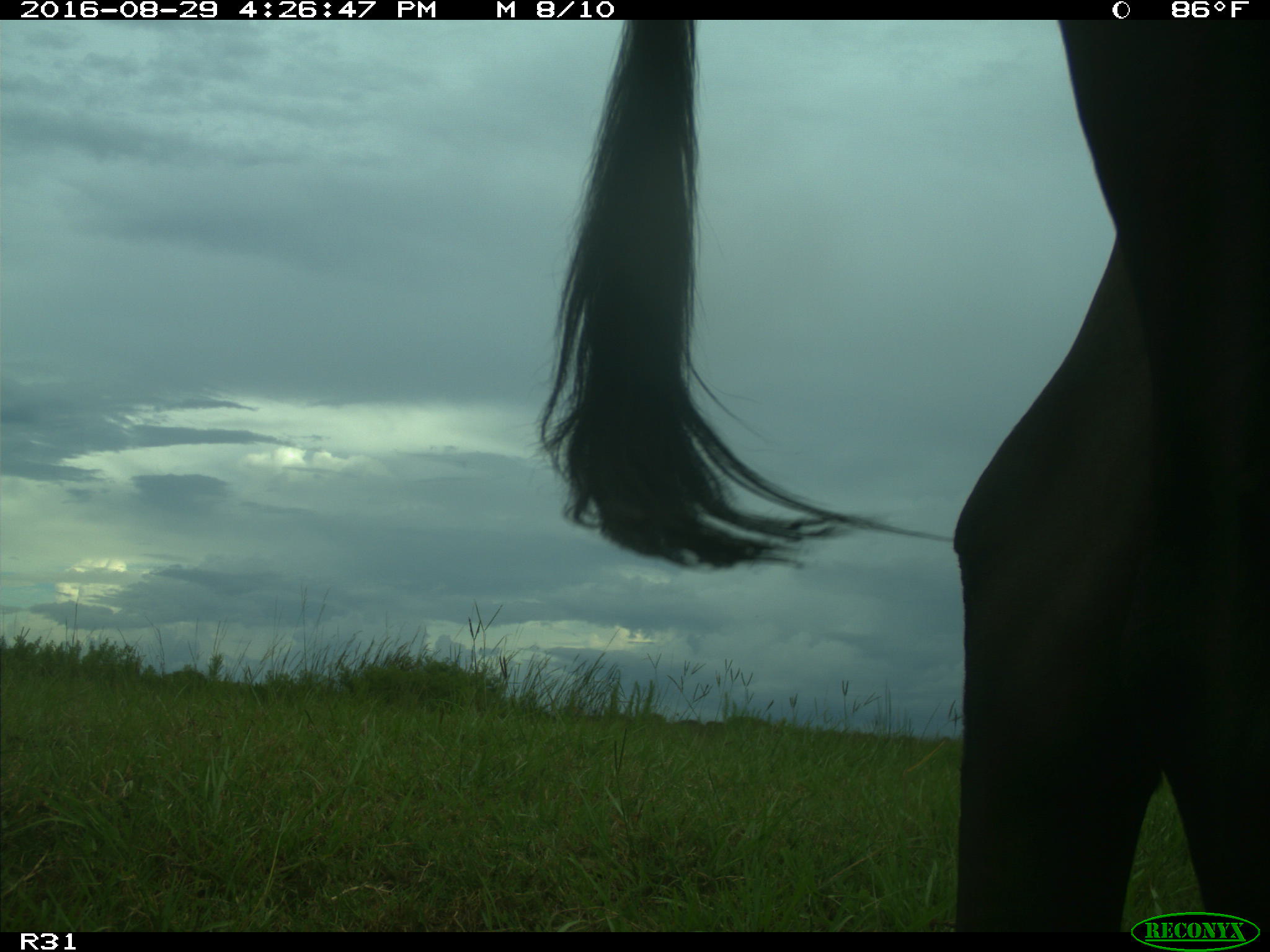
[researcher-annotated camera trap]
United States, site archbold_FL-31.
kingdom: Animalia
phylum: Chordata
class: Mammalia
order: Artiodactyla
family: Bovidae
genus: Bos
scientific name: Bos taurus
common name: domestic cow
Bos taurus (domestic cow).